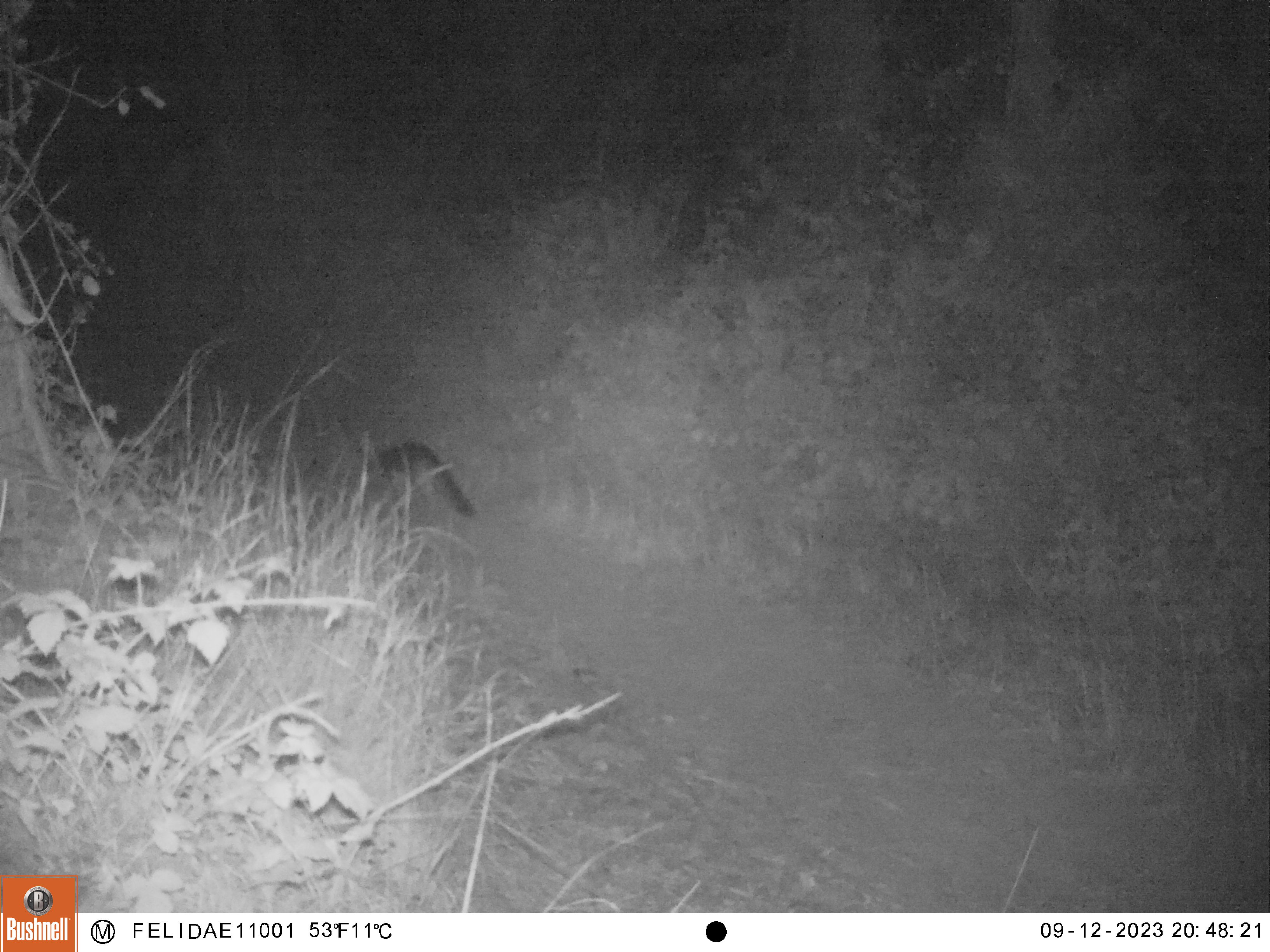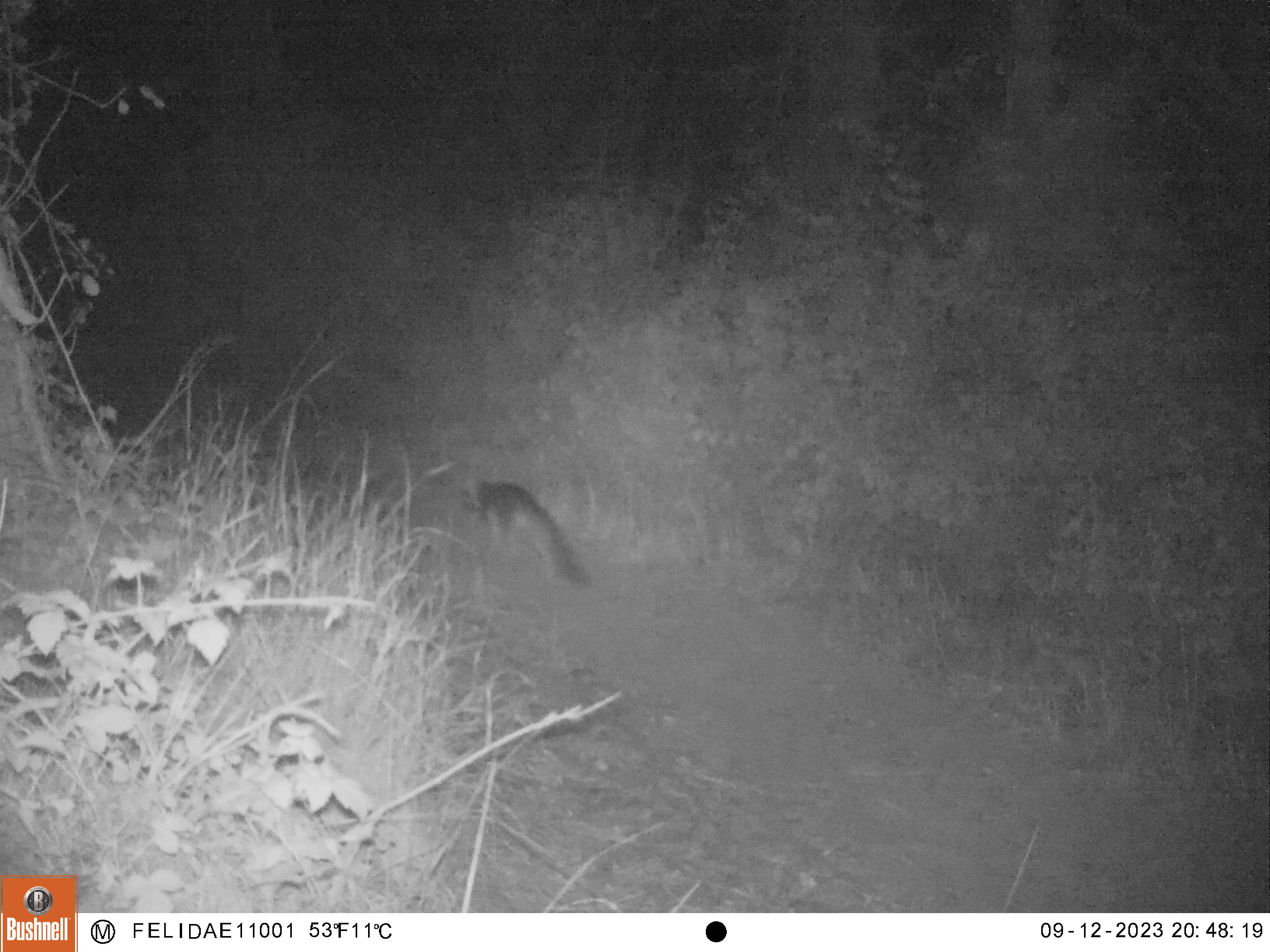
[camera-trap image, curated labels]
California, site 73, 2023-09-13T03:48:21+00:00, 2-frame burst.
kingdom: Animalia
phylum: Chordata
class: Mammalia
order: Carnivora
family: Canidae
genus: Urocyon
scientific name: Urocyon cinereoargenteus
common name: gray fox